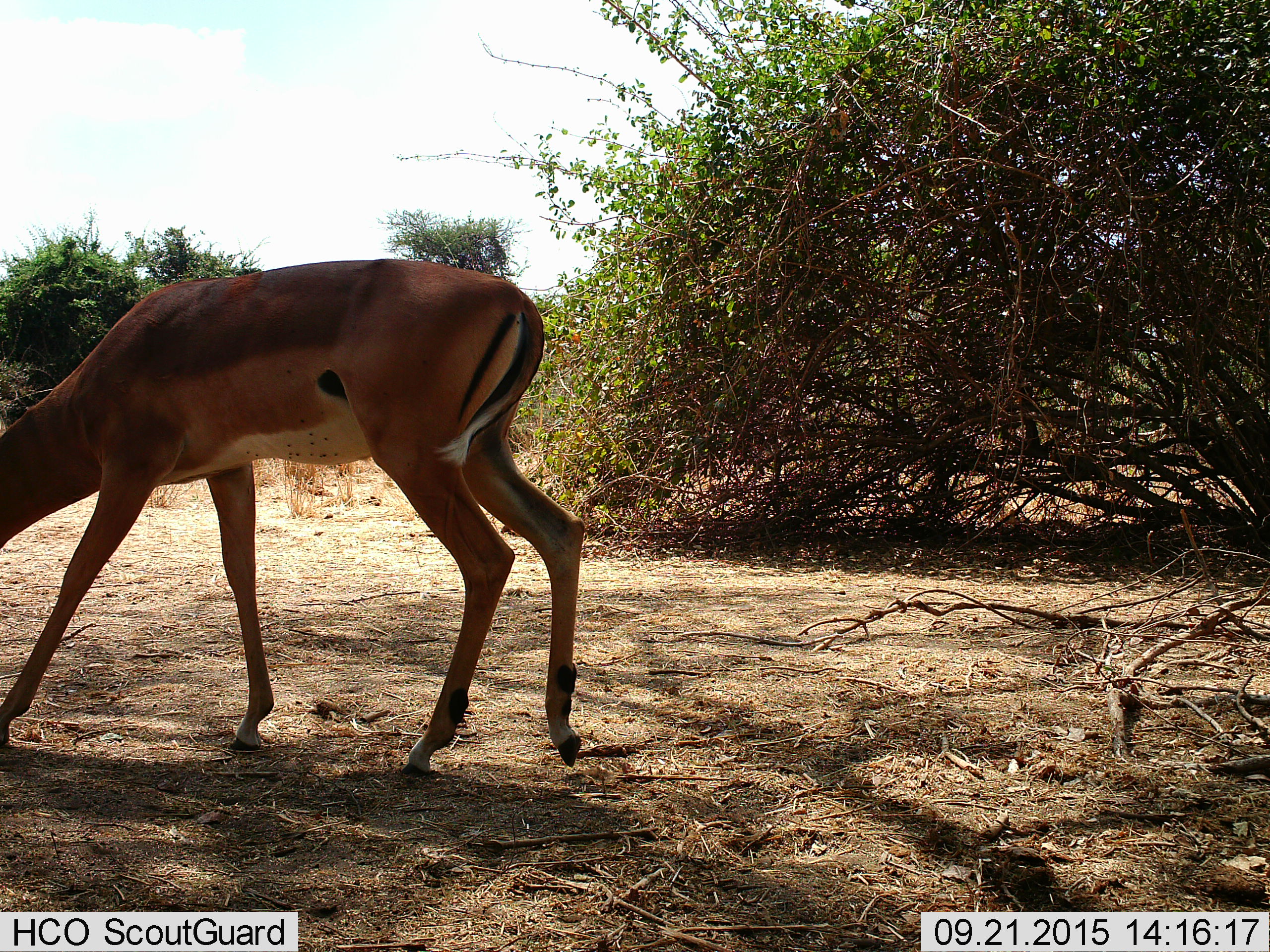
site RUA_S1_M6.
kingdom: Animalia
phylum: Chordata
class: Mammalia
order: Artiodactyla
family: Bovidae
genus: Aepyceros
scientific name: Aepyceros melampus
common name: impala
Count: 1.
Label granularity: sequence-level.